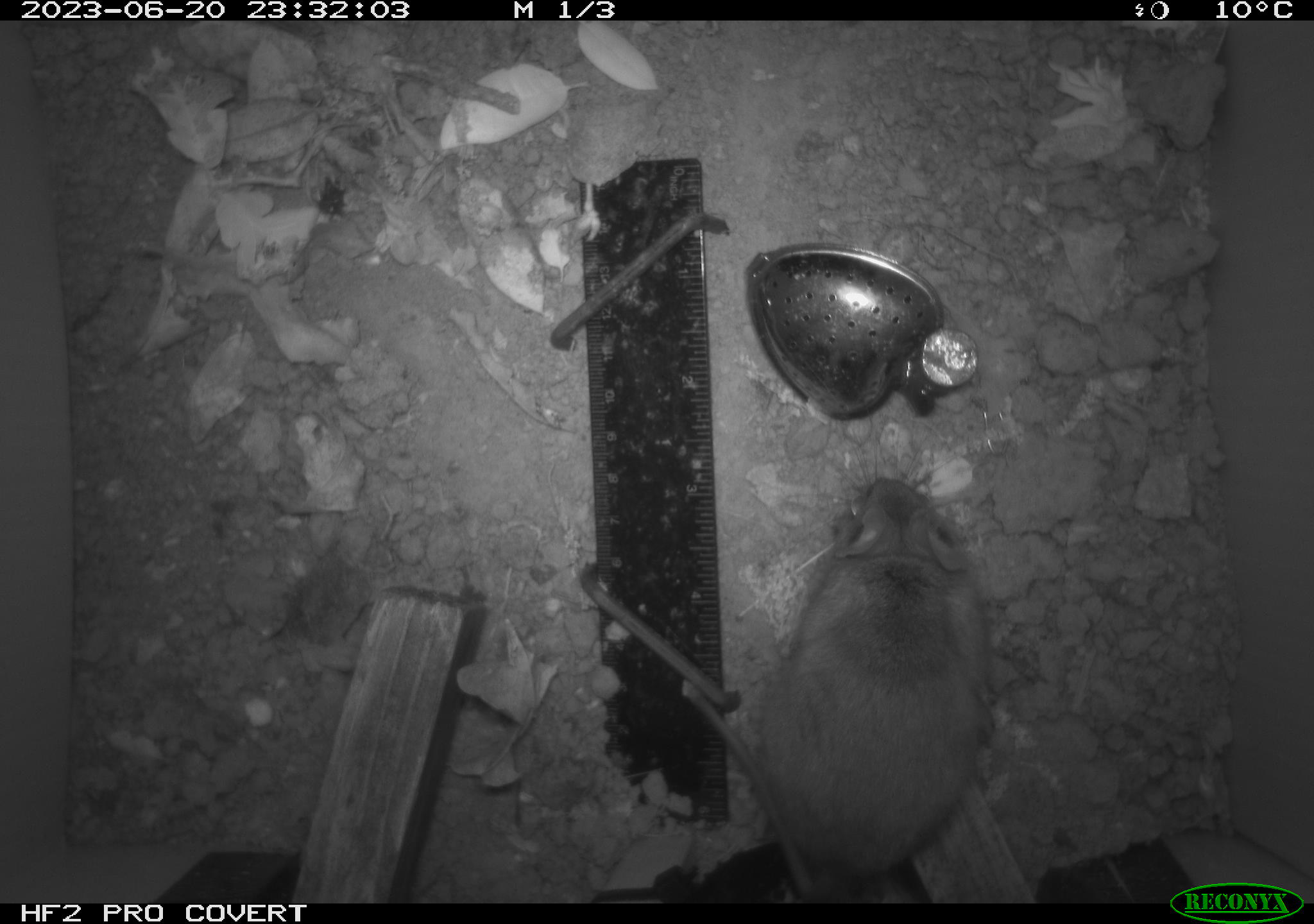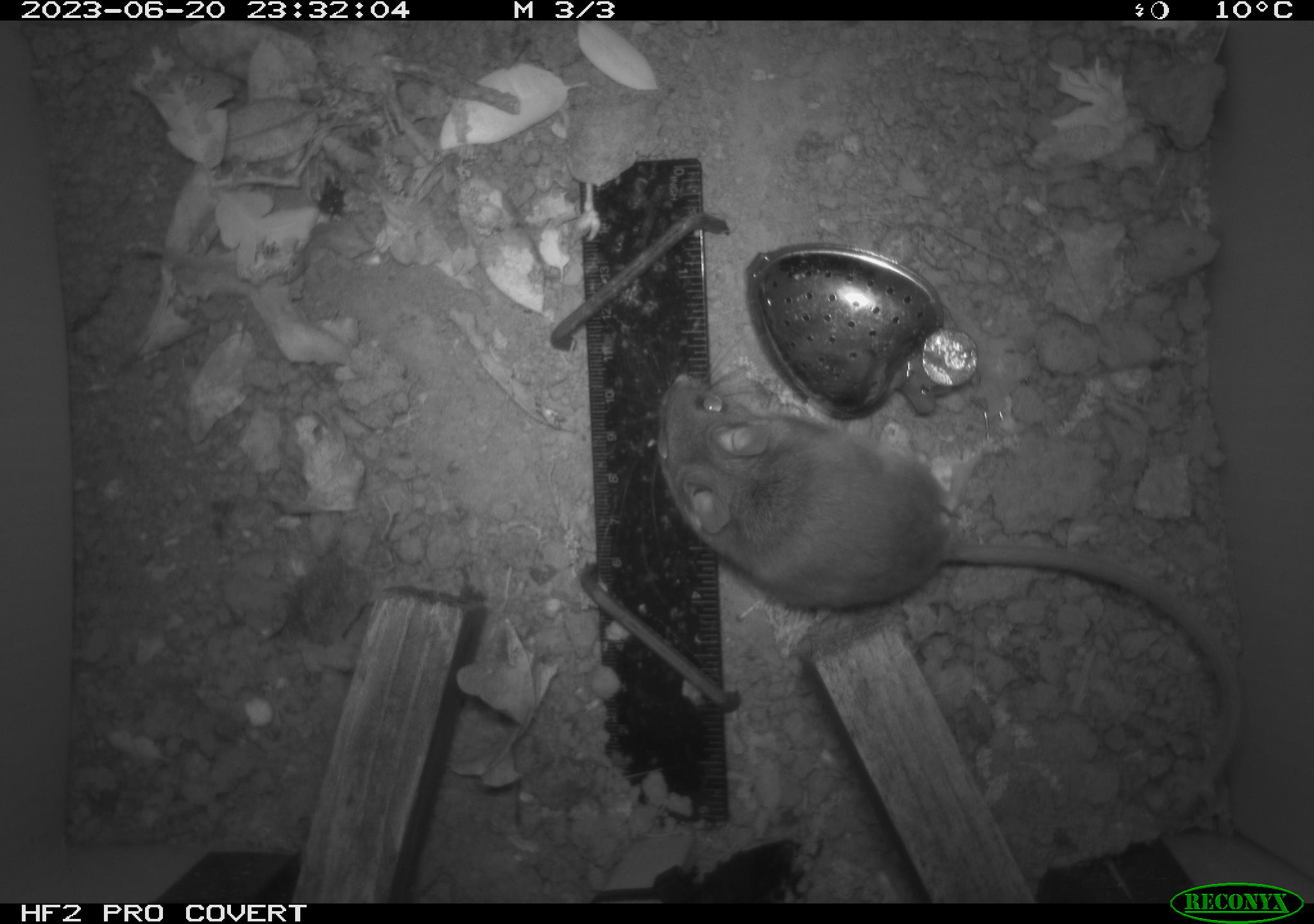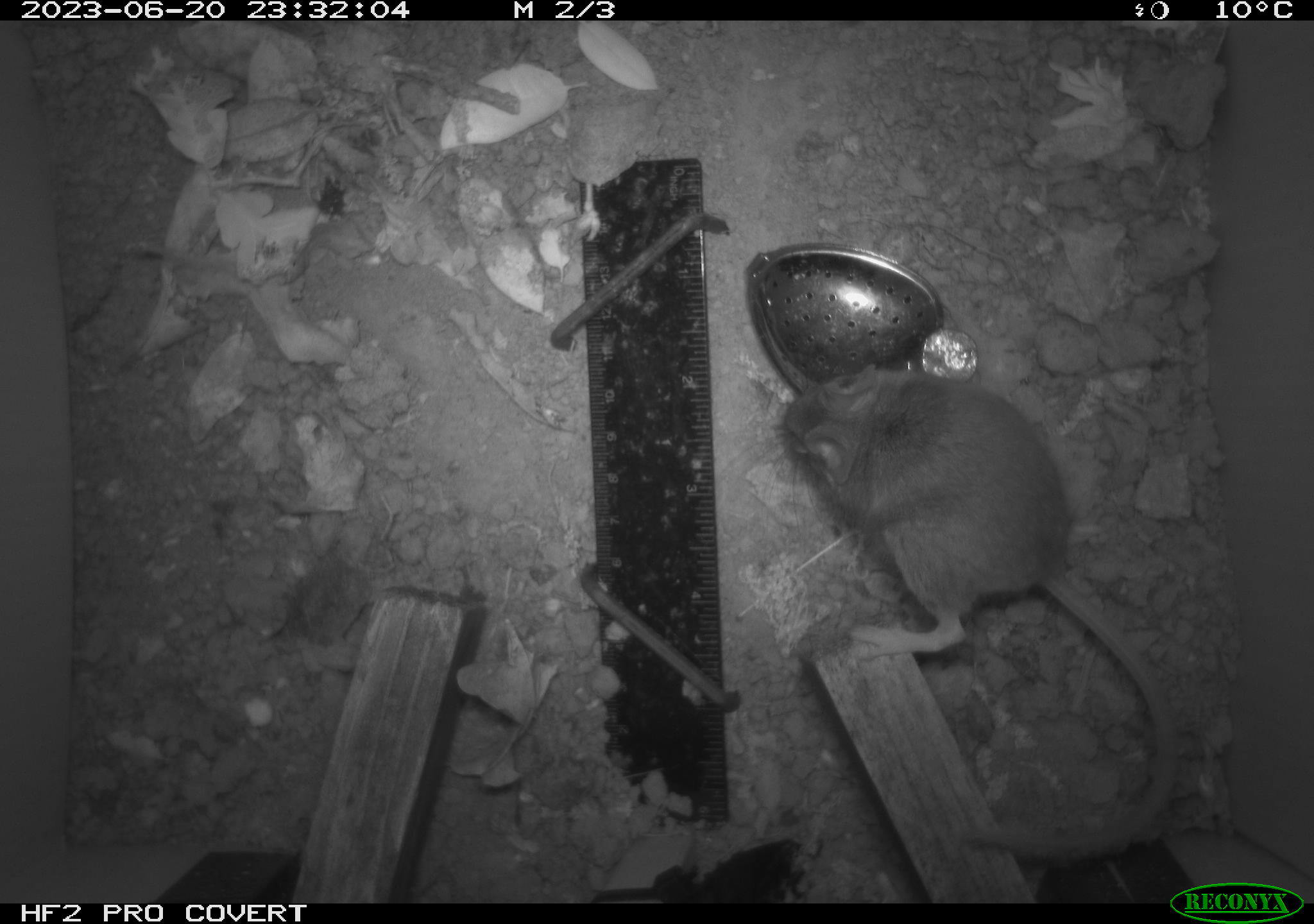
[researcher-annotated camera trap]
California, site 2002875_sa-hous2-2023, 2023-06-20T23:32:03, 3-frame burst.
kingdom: Animalia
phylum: Chordata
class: Mammalia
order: Rodentia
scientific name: Rodentia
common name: mouse species